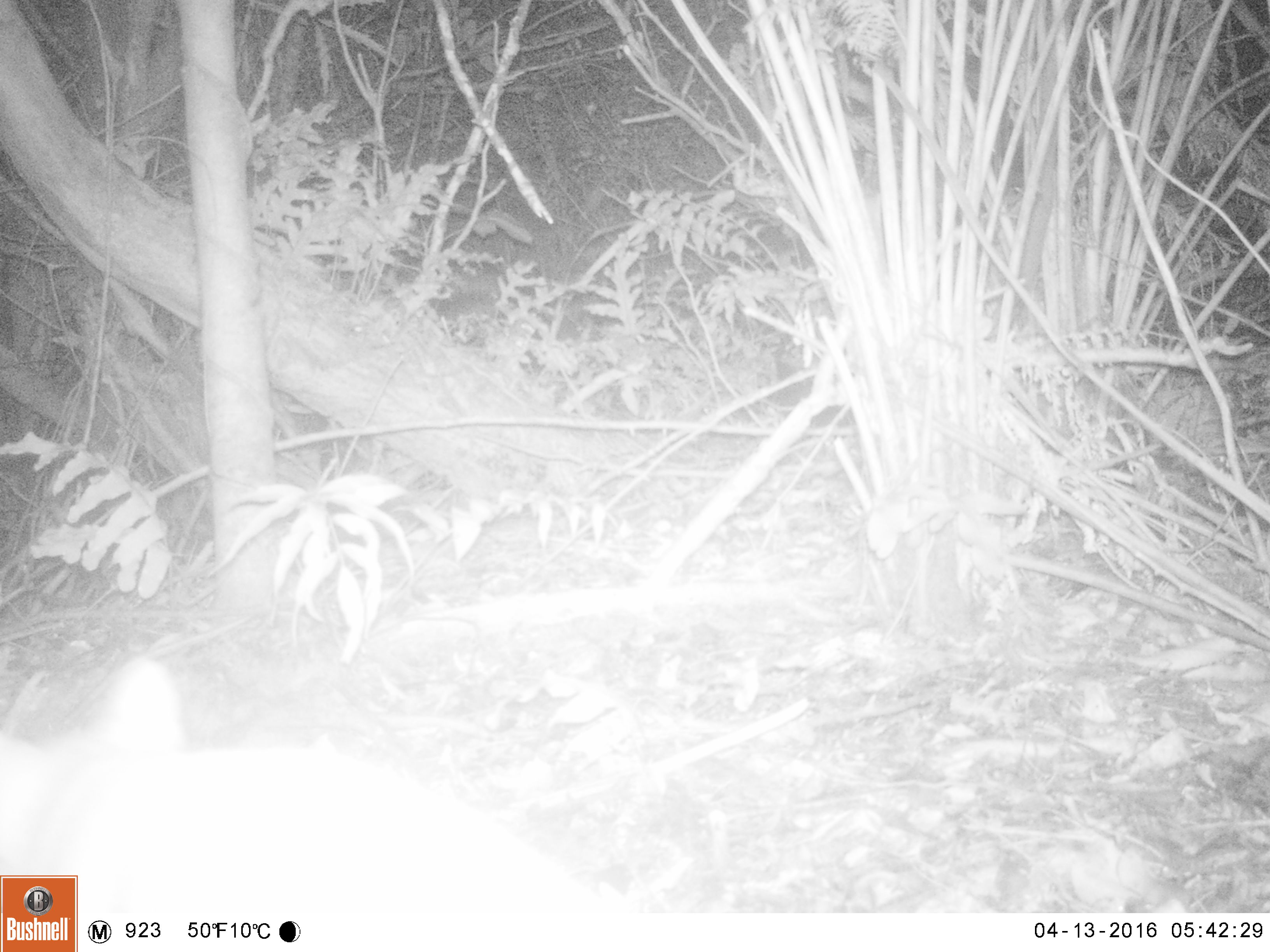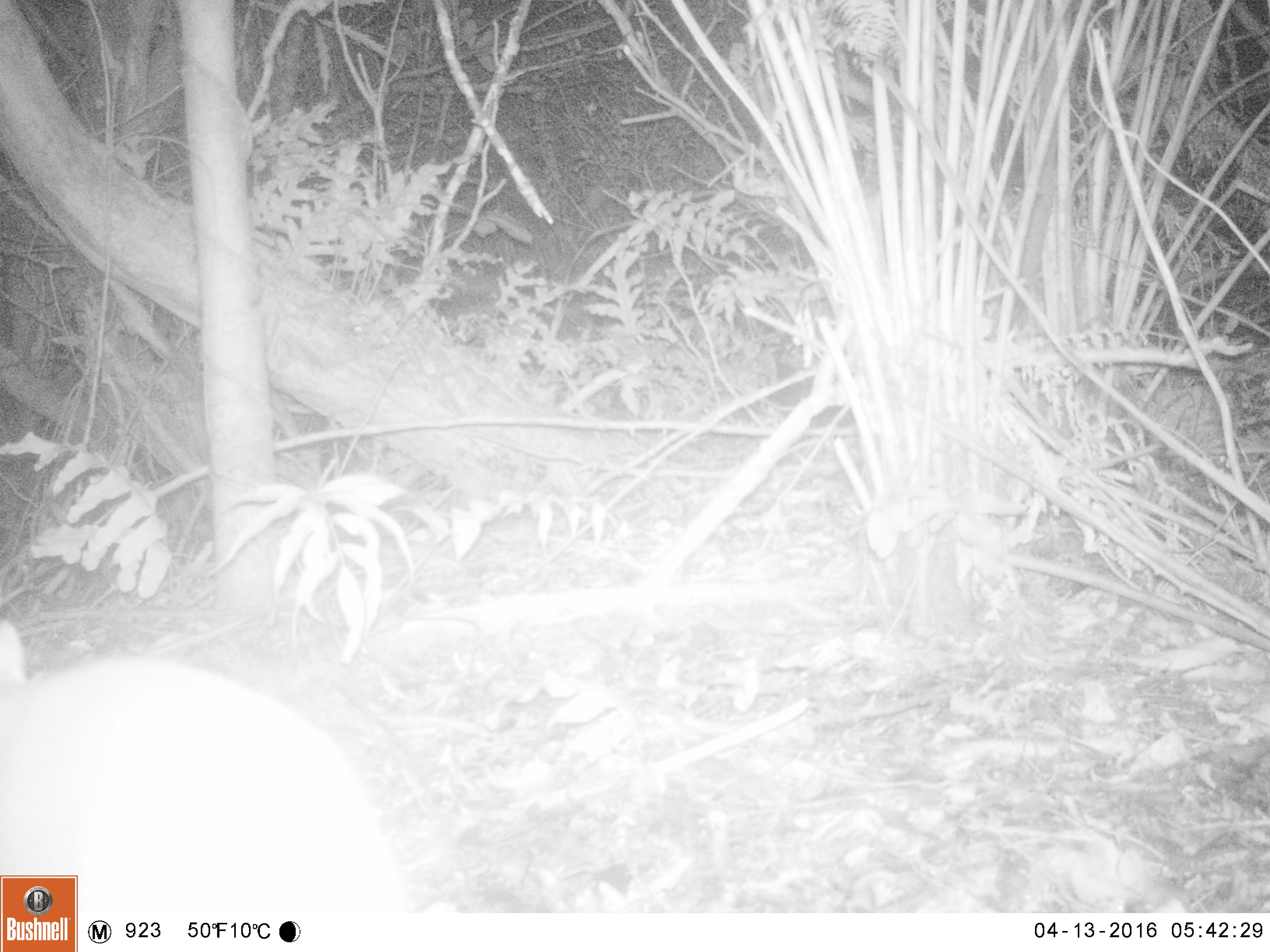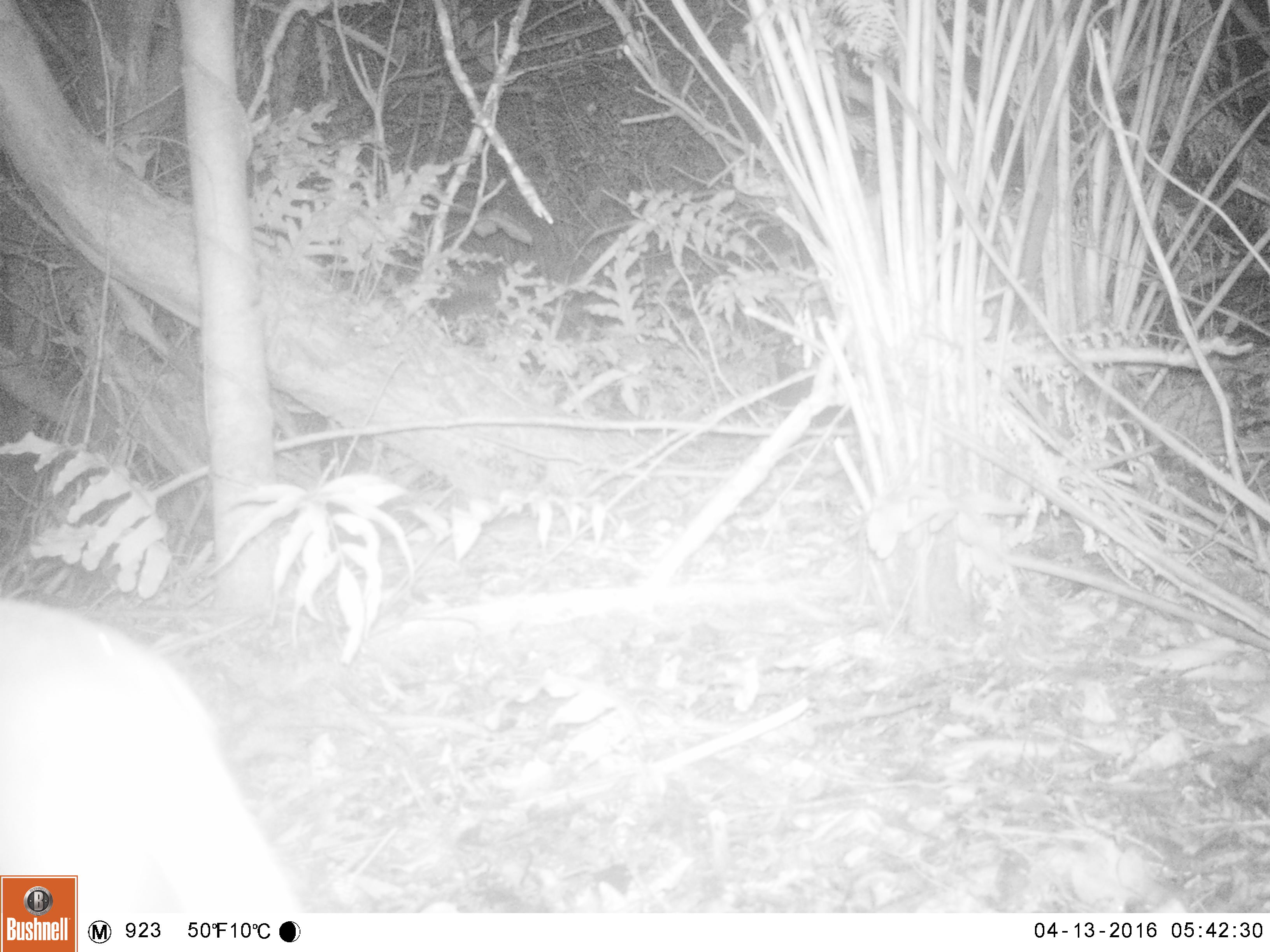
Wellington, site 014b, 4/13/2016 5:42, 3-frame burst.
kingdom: Animalia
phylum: Chordata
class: Mammalia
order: Carnivora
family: Felidae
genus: Felis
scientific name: Felis catus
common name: cat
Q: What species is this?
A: Cat (Felis catus).